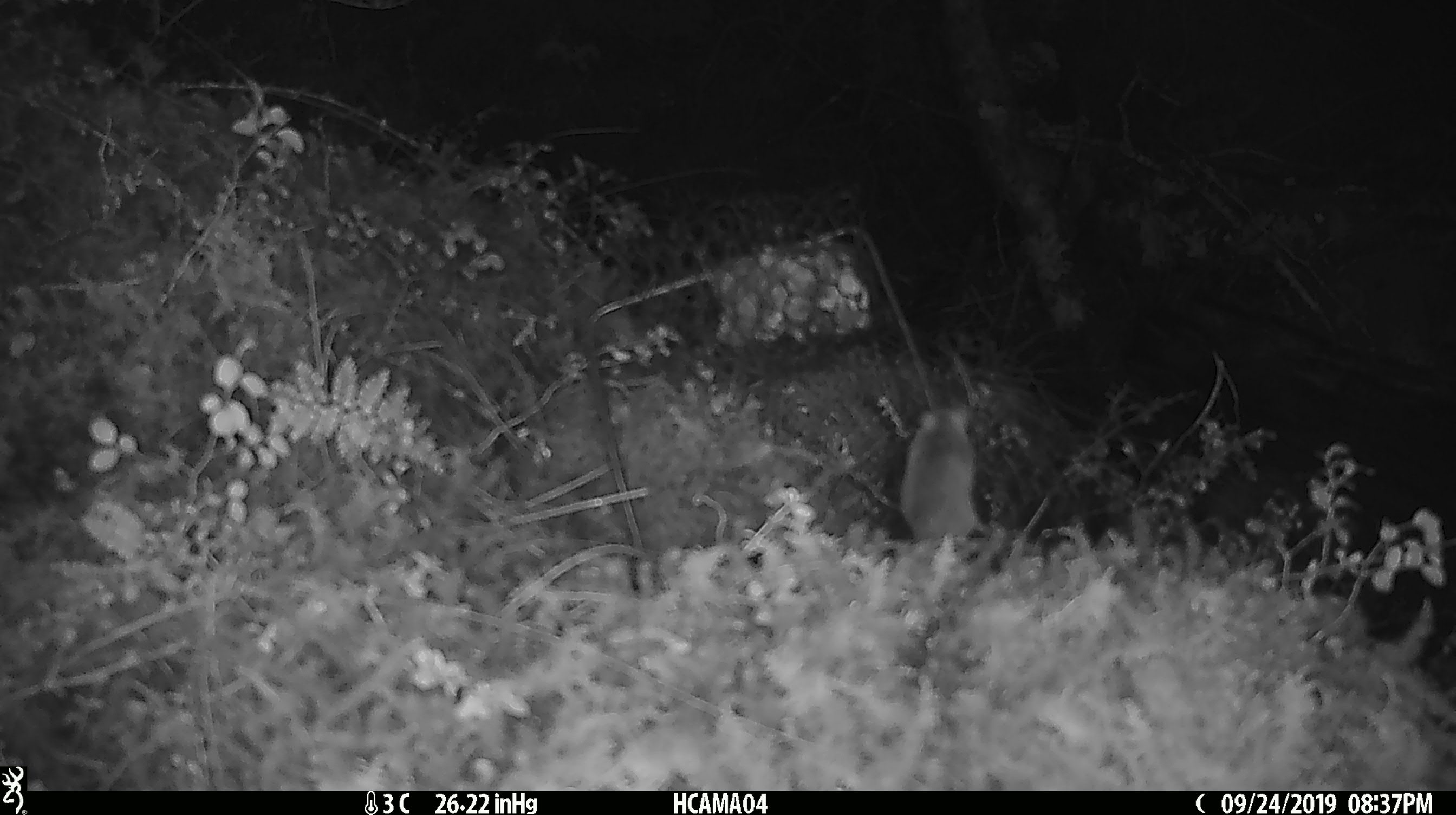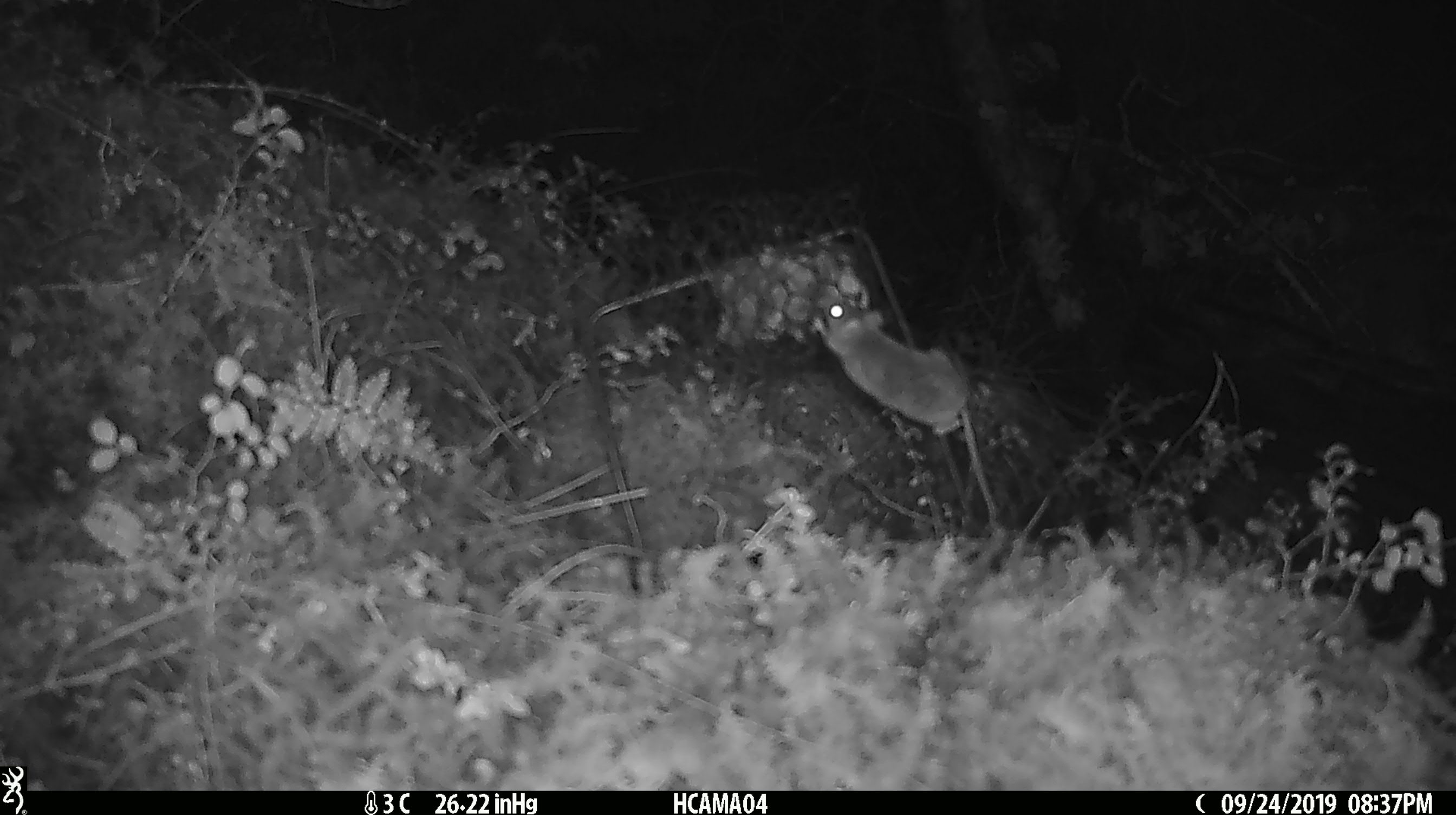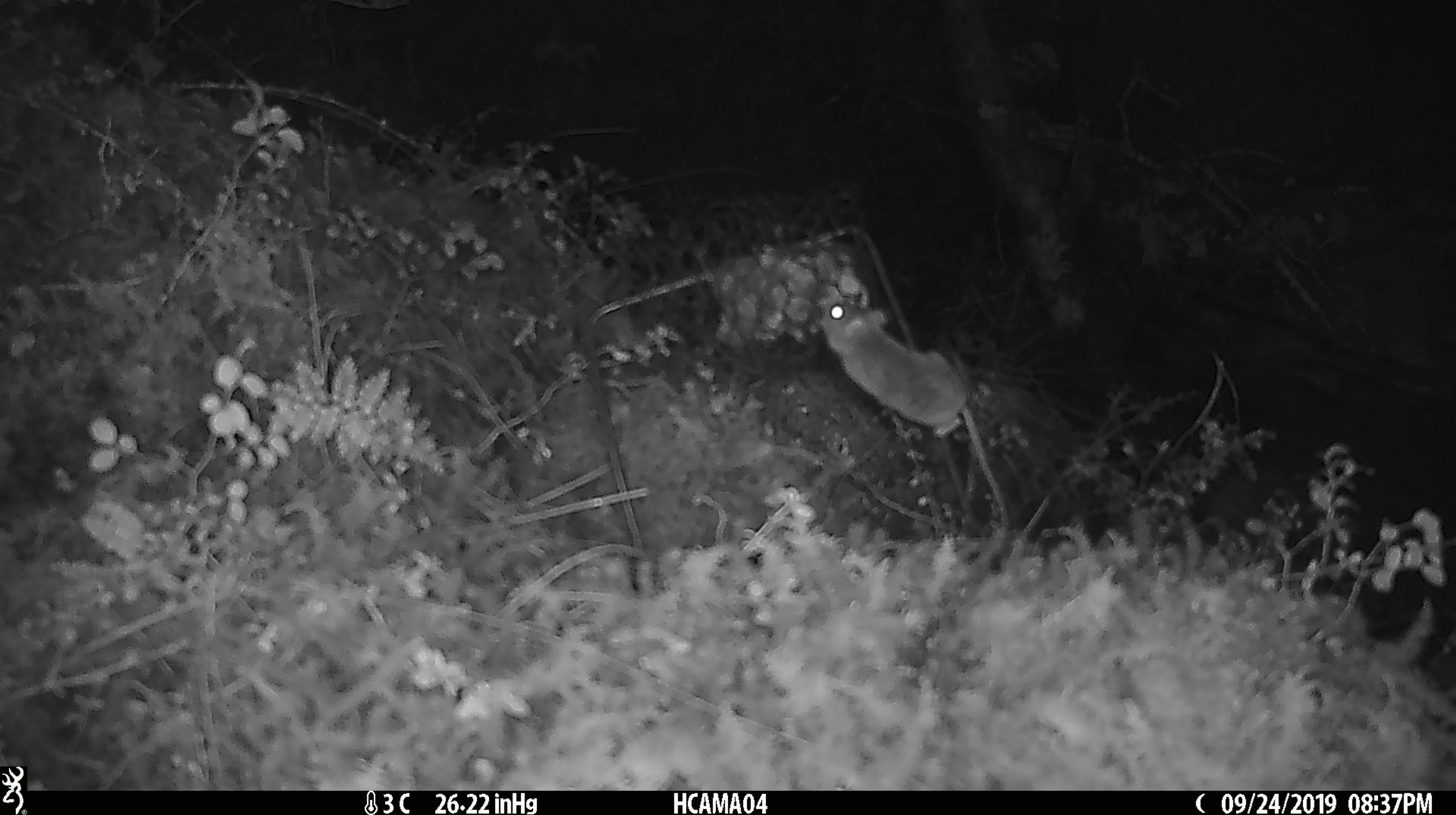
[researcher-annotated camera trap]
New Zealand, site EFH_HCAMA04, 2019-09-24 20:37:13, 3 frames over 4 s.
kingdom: Animalia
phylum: Chordata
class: Mammalia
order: Rodentia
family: Muridae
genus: Mus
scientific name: Mus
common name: mouse